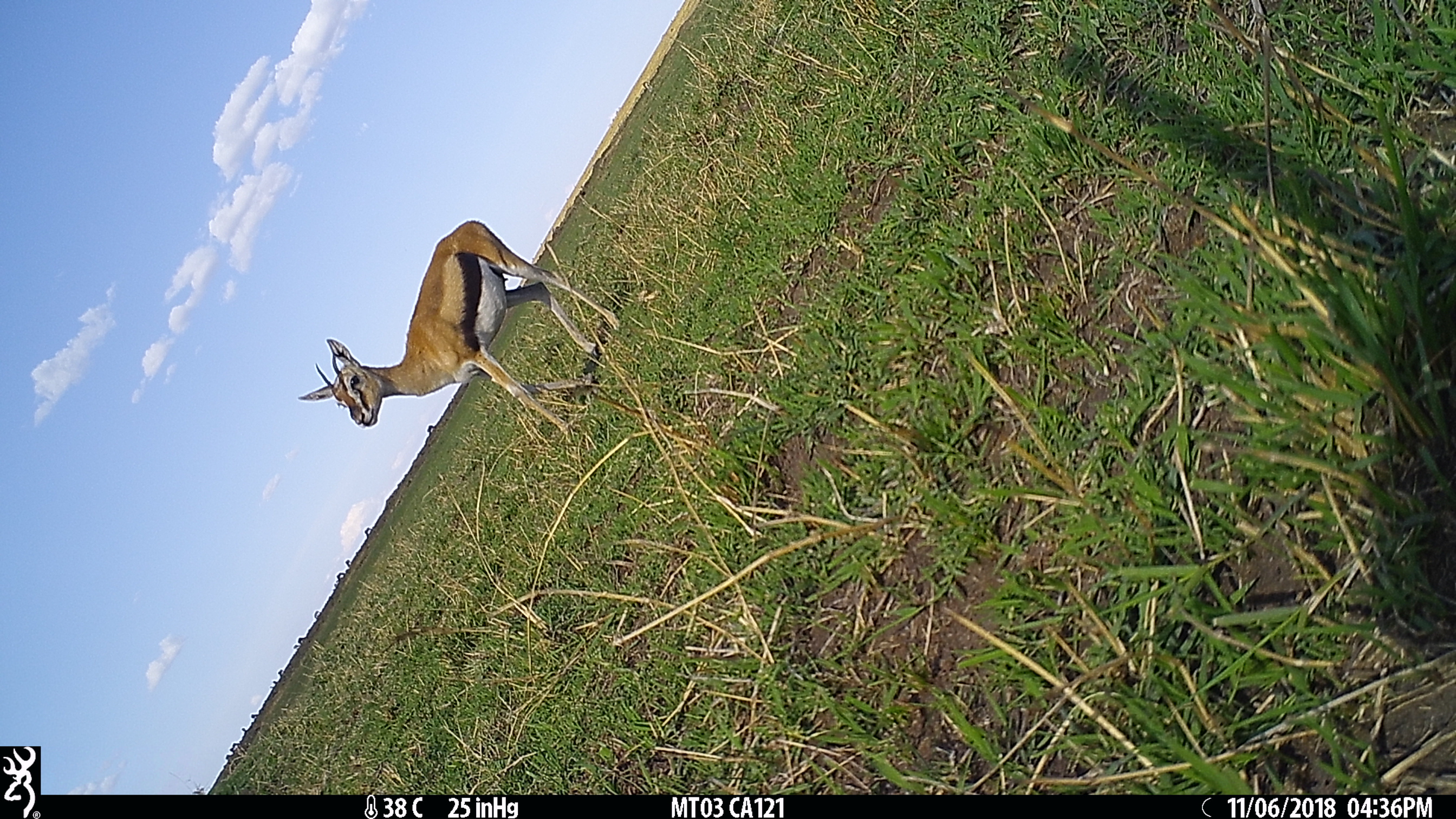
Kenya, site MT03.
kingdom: Animalia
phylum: Chordata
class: Mammalia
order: Artiodactyla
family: Bovidae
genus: Eudorcas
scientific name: Eudorcas thomsonii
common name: thomon's gazelle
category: gazelle thomsons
Gazelle thomsons (thomon's gazelle) (Eudorcas thomsonii).